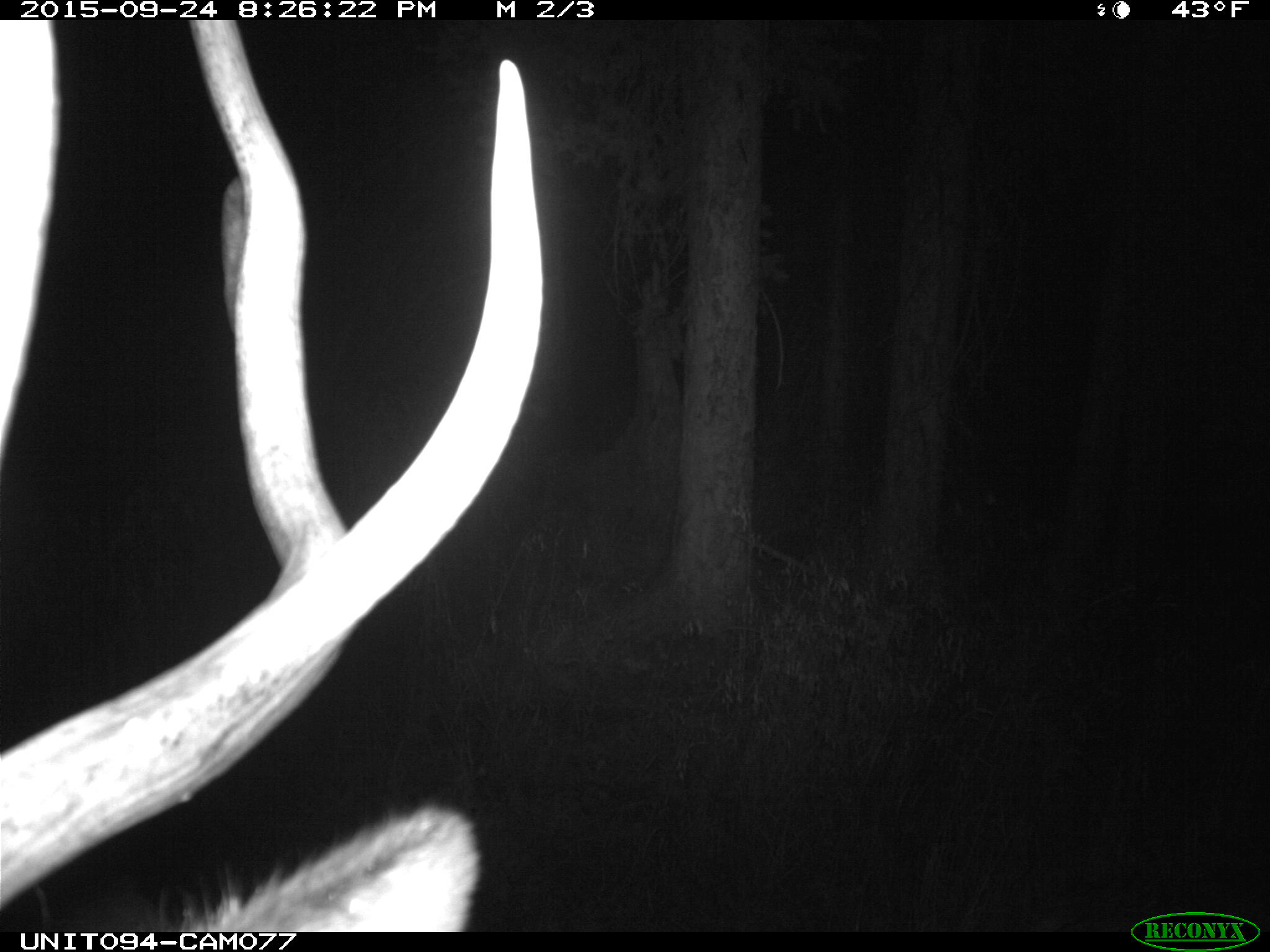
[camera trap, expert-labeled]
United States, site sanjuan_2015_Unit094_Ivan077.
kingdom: Animalia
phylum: Chordata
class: Mammalia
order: Artiodactyla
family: Cervidae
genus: Cervus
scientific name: Cervus elaphus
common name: red deer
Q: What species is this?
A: Cervus elaphus (red deer).